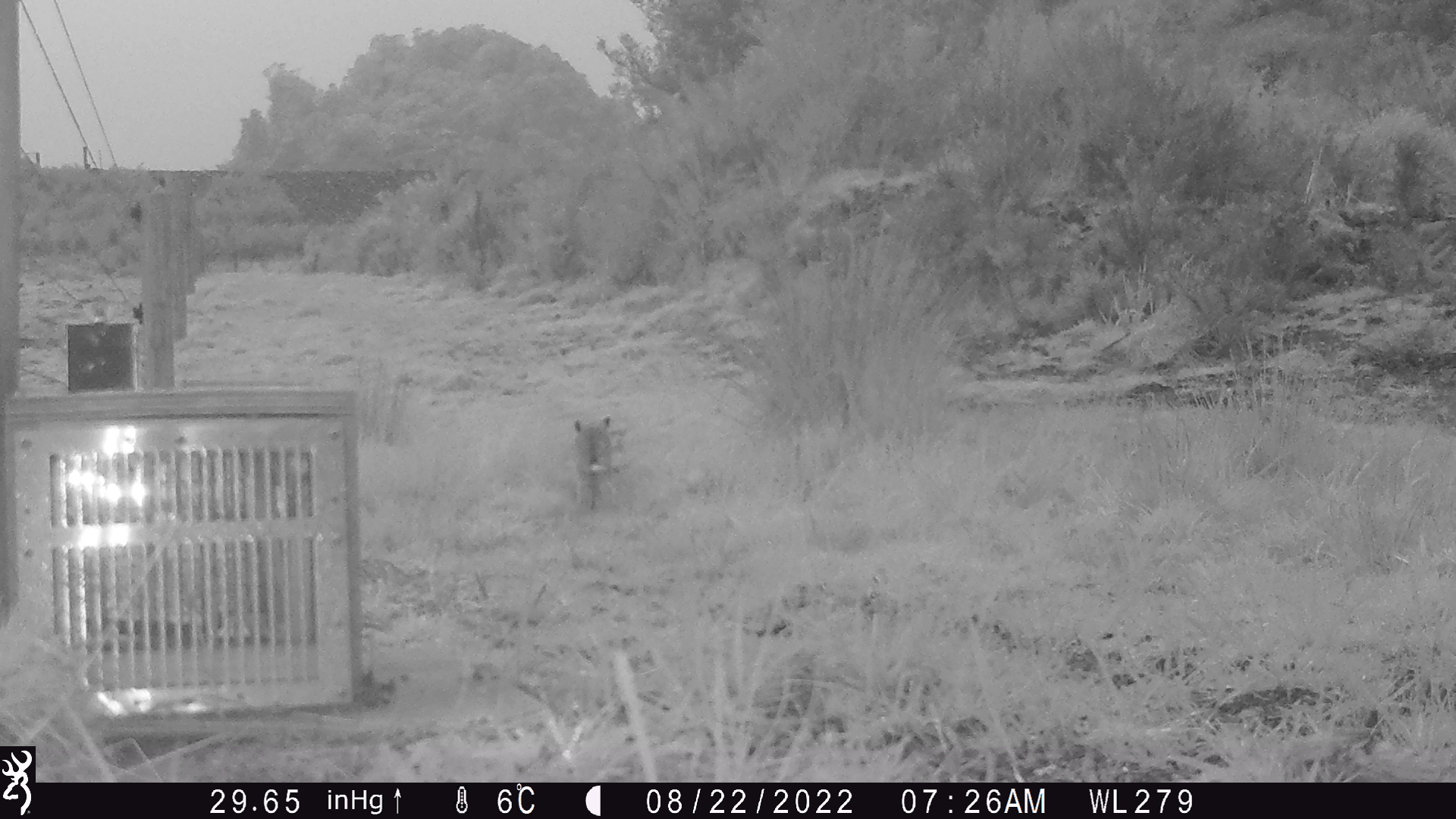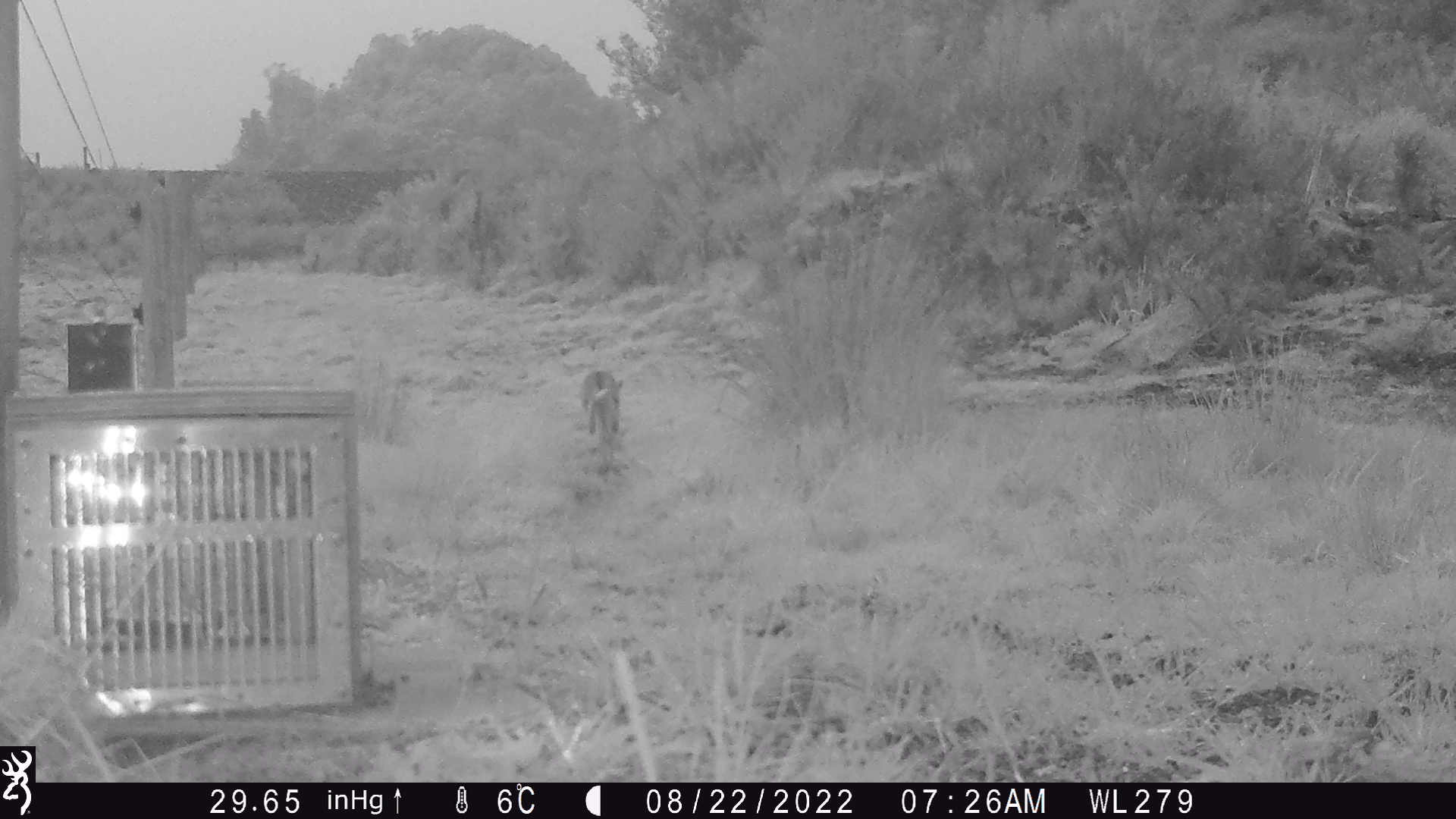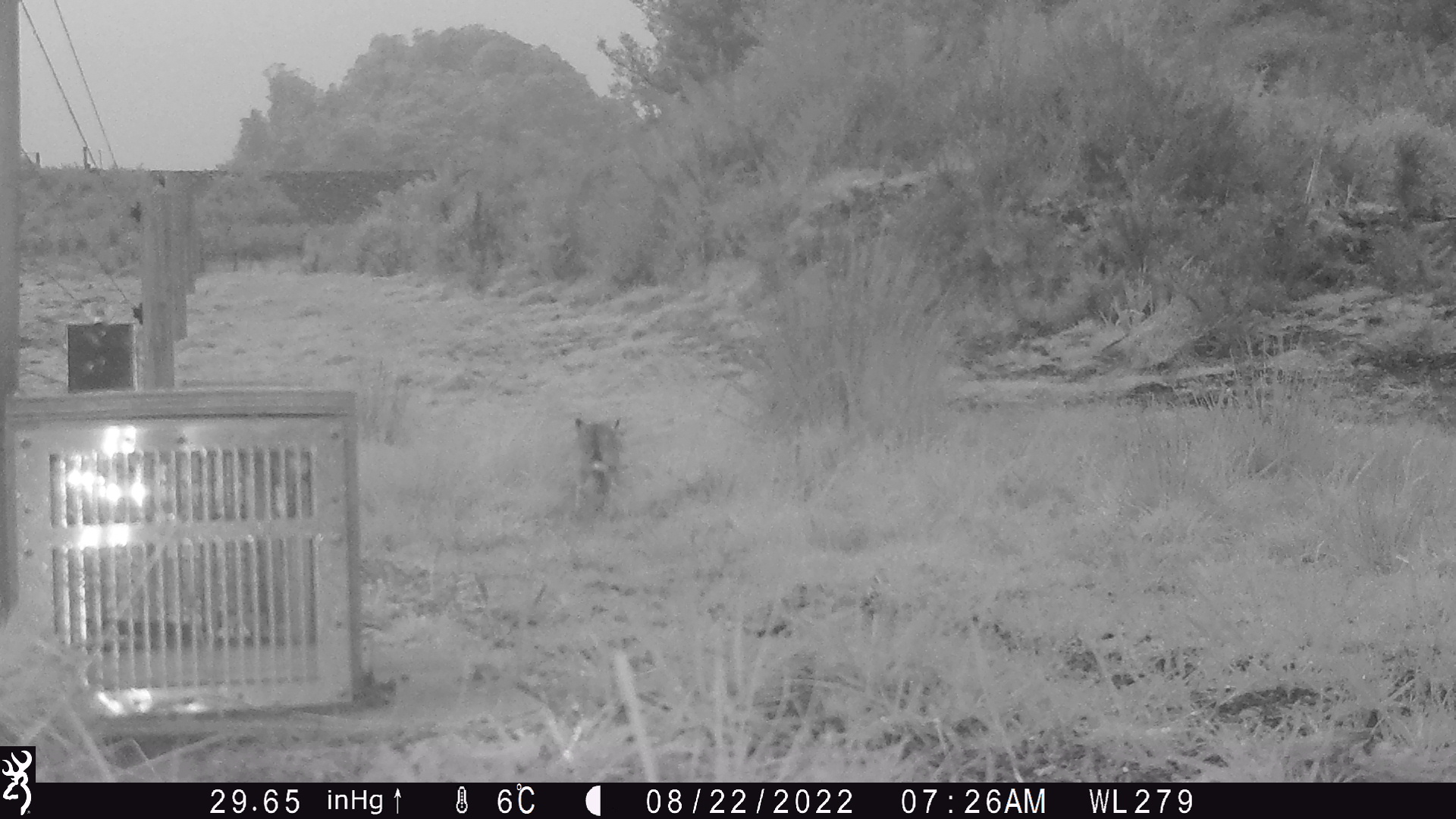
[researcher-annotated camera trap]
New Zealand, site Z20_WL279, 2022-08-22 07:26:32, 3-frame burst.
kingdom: Animalia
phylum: Chordata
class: Mammalia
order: Carnivora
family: Felidae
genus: Felis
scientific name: Felis catus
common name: domestic cat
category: cat